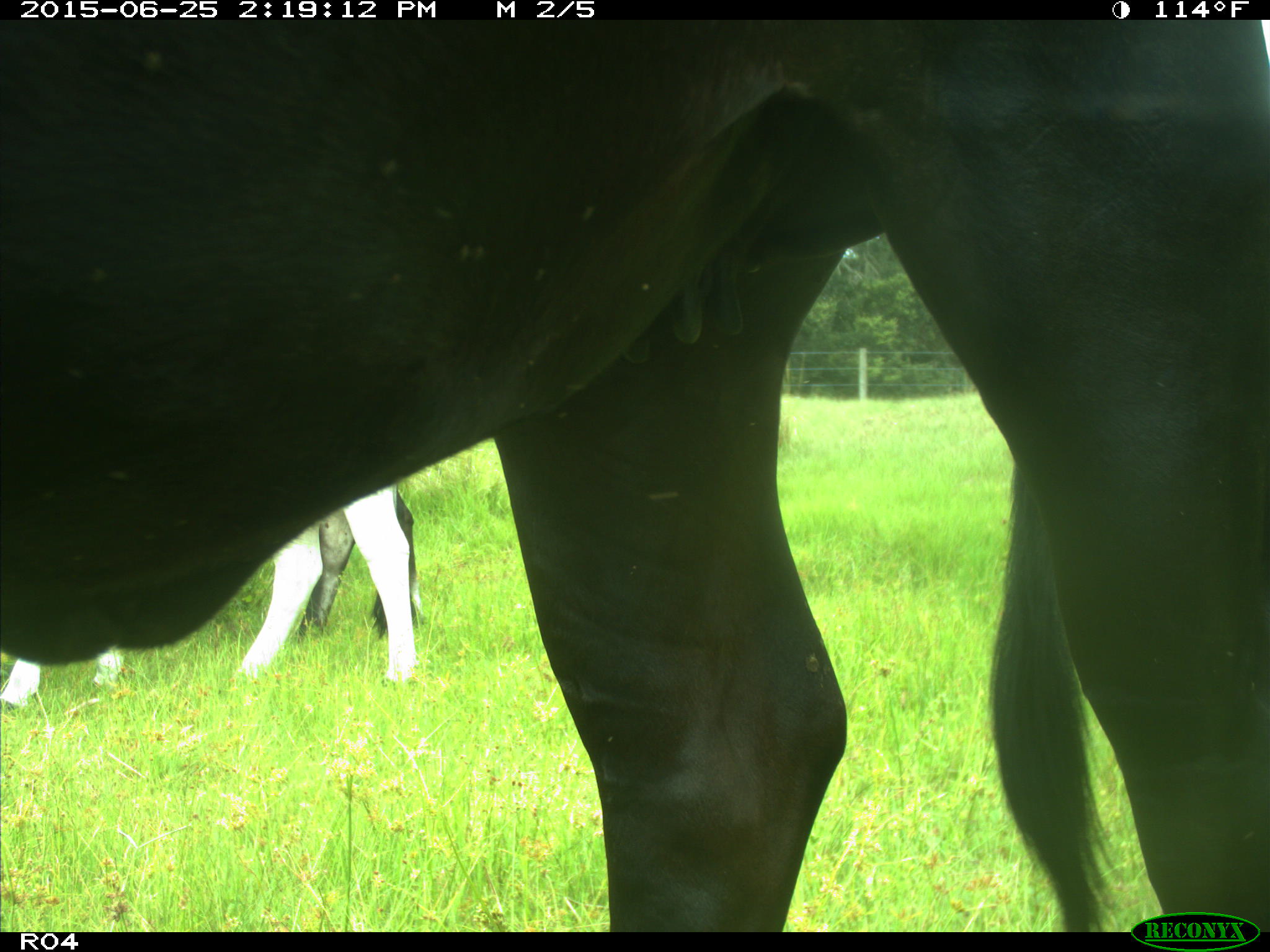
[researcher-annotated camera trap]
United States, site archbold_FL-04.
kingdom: Animalia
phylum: Chordata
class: Mammalia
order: Artiodactyla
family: Bovidae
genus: Bos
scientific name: Bos taurus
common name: domestic cow